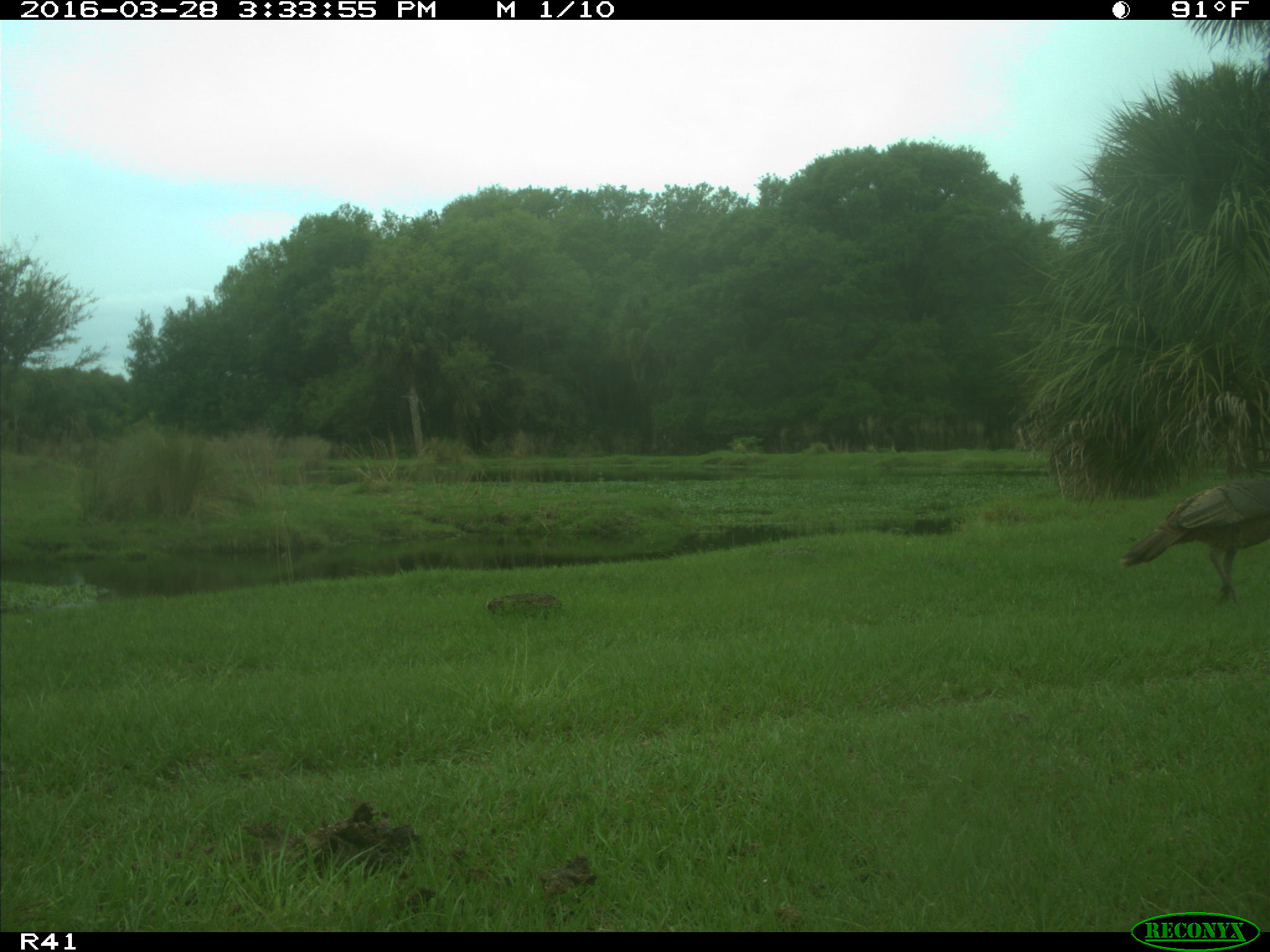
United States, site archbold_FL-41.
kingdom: Animalia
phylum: Chordata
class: Mammalia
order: Artiodactyla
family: Bovidae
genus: Bos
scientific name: Bos taurus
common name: domestic cow